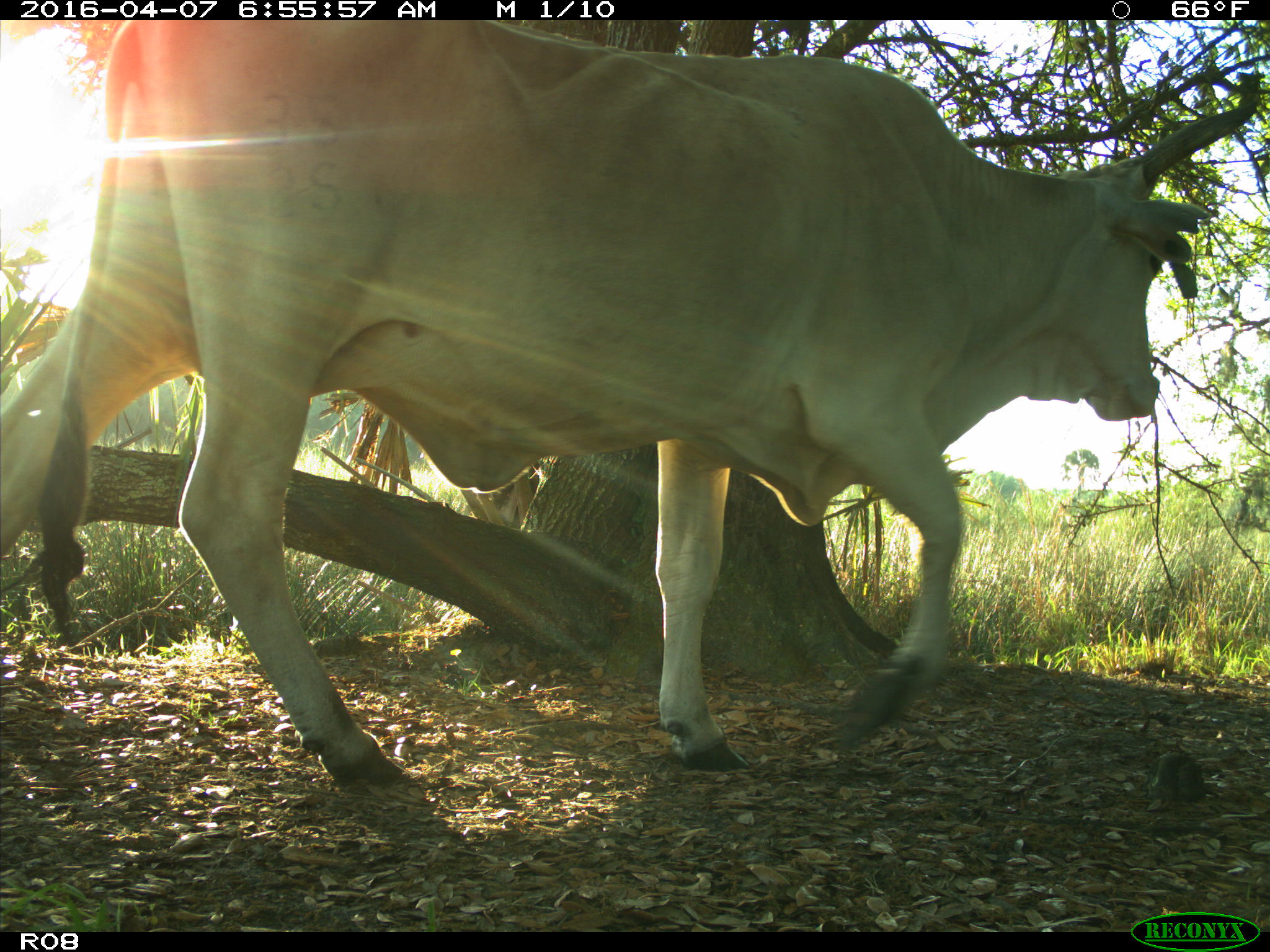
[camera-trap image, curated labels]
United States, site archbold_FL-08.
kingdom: Animalia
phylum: Chordata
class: Mammalia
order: Artiodactyla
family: Bovidae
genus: Bos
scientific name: Bos taurus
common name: domestic cow